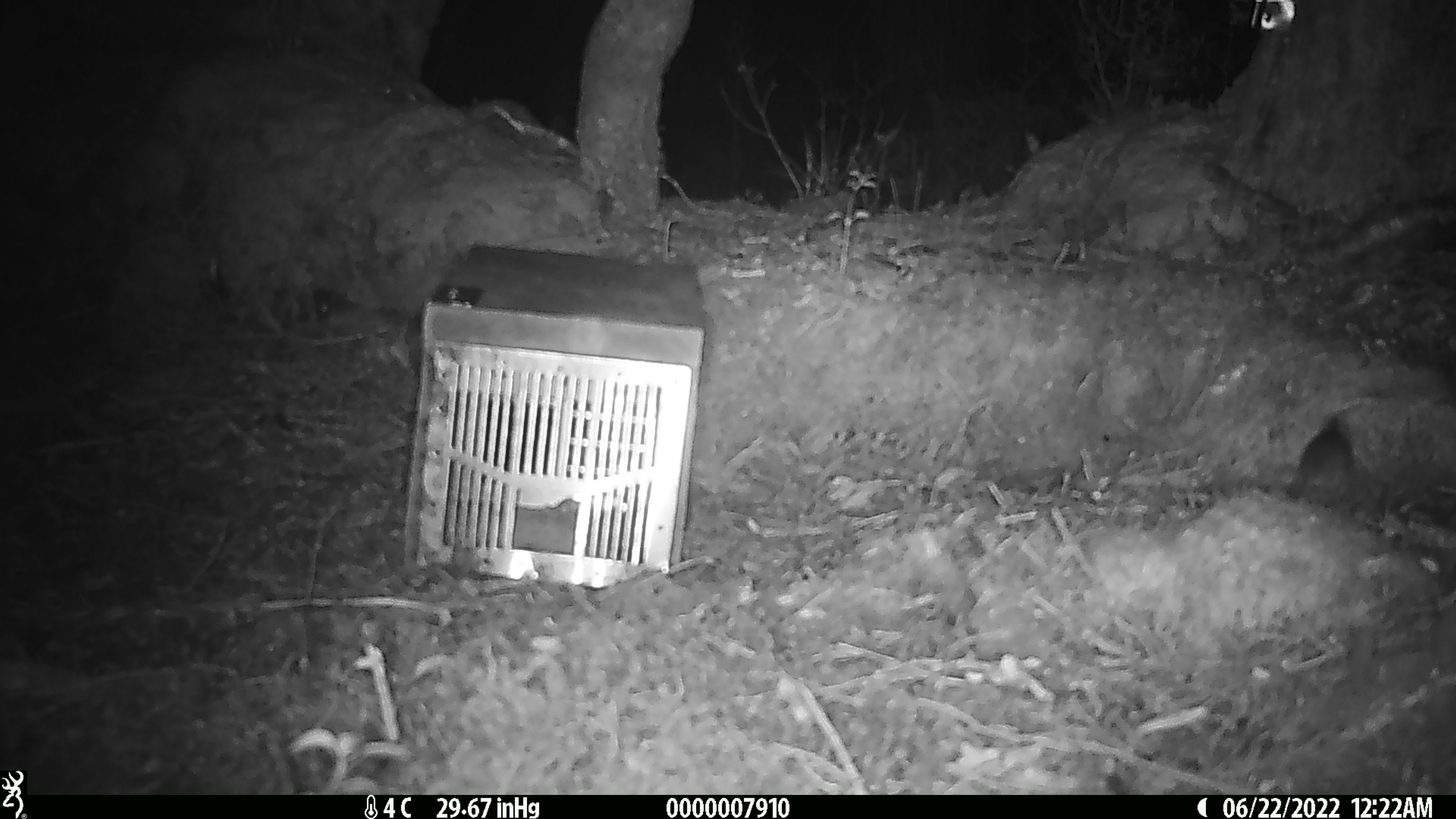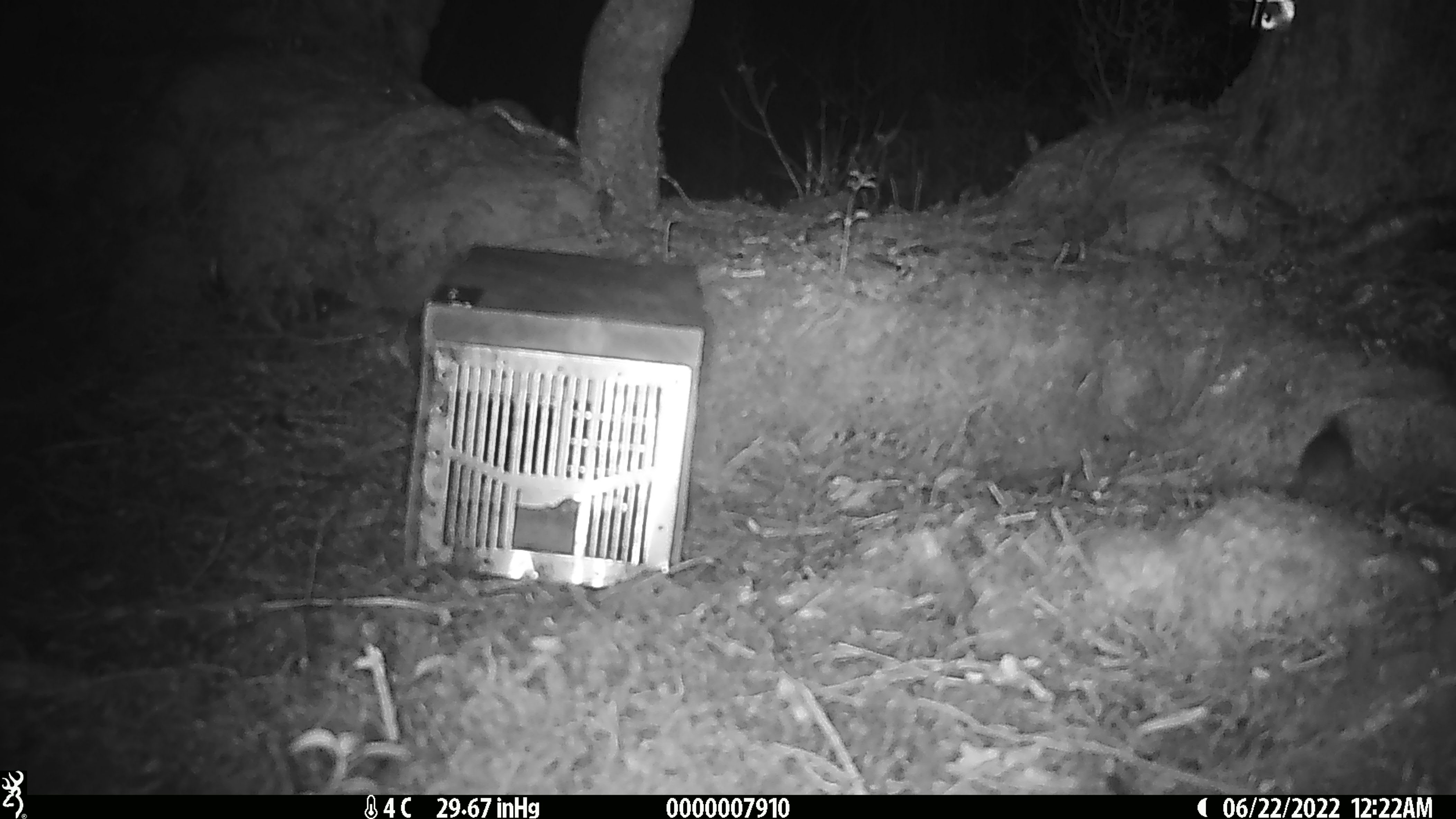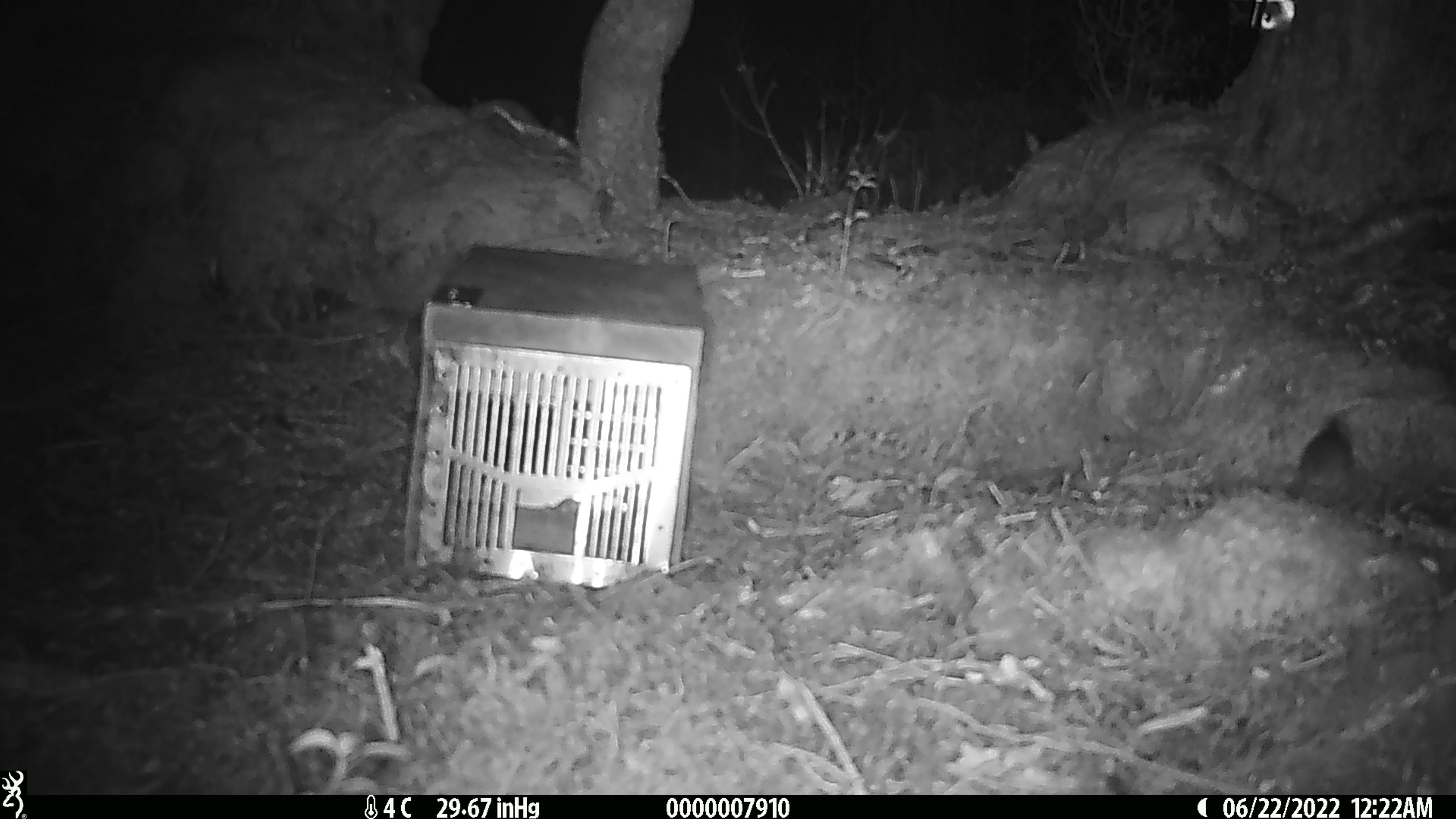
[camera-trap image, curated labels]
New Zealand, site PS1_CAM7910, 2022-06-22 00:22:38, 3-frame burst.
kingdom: Animalia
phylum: Chordata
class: Mammalia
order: Rodentia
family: Muridae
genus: Mus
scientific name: Mus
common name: mouse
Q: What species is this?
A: Mouse (Mus).